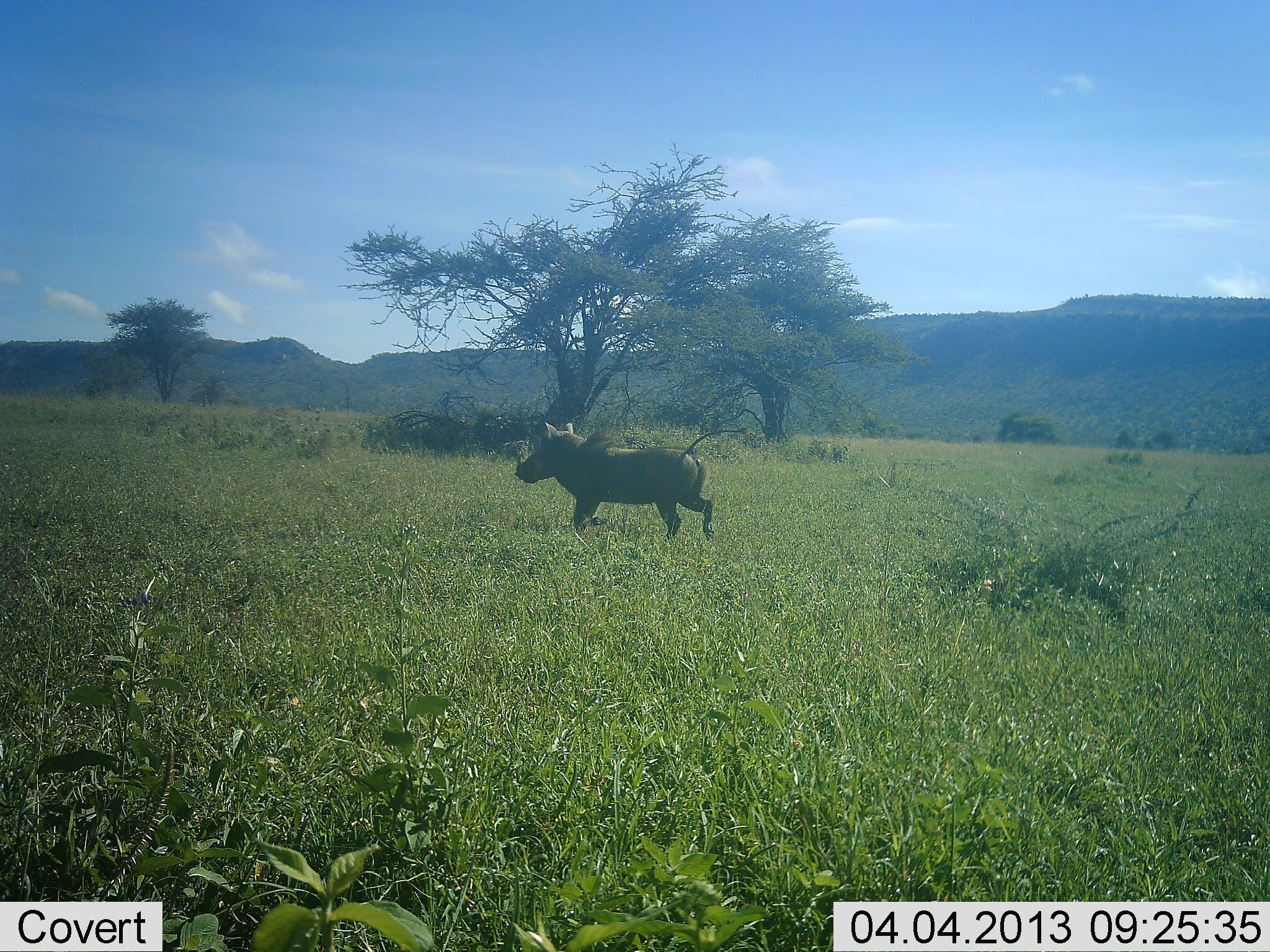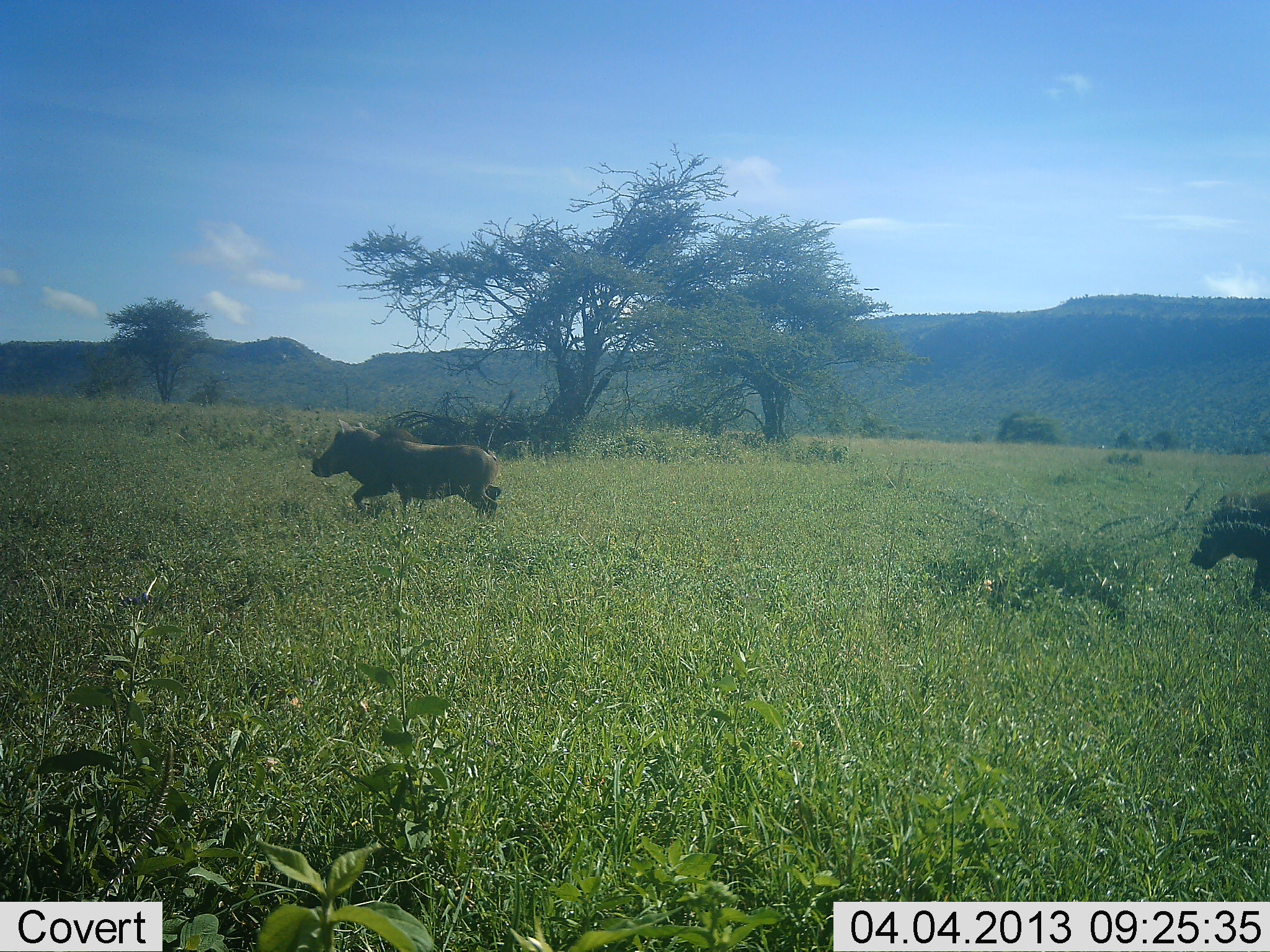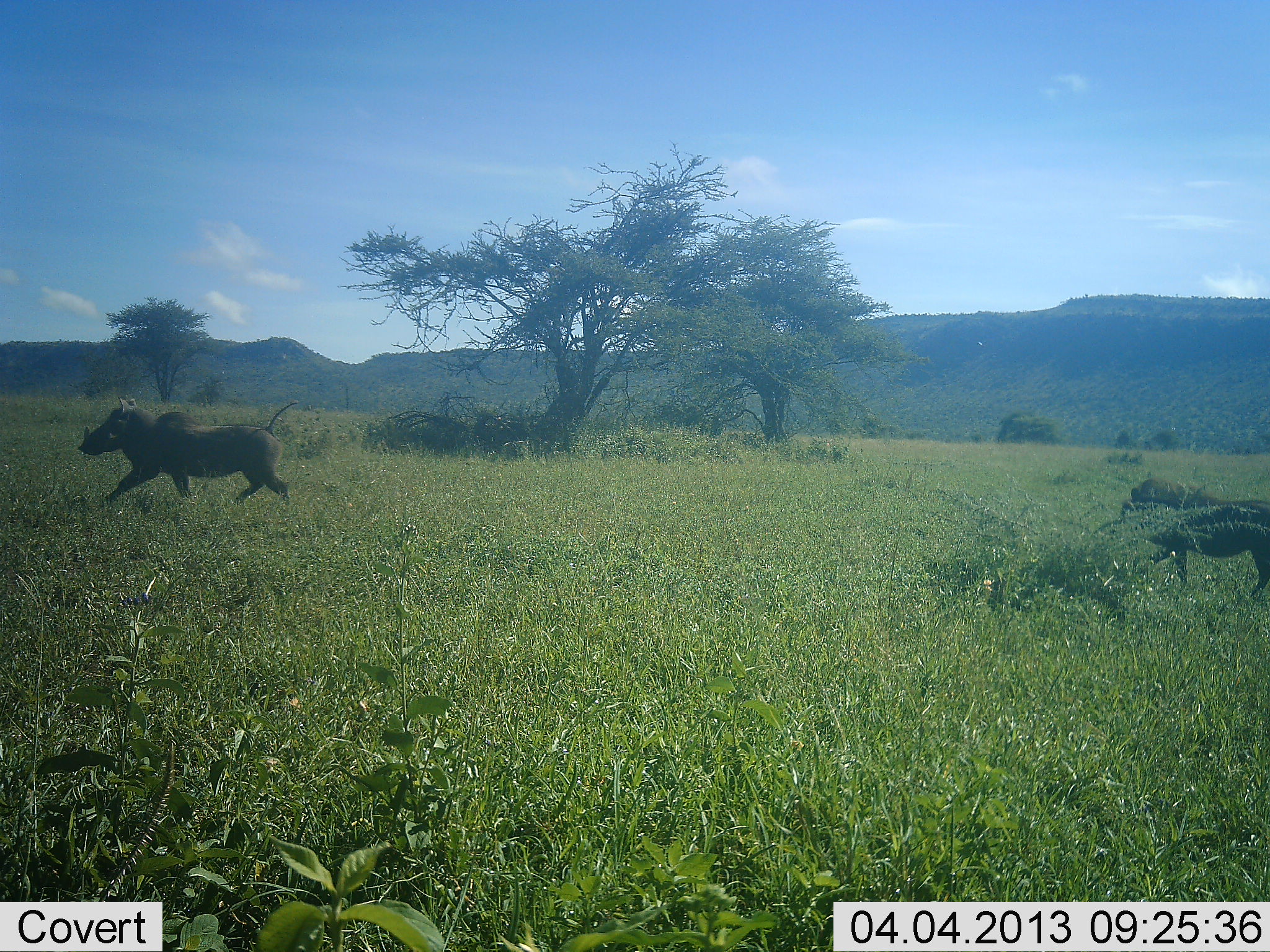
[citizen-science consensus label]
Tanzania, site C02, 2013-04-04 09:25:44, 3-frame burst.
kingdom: Animalia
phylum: Chordata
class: Mammalia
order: Artiodactyla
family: Suidae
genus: Phacochoerus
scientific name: Phacochoerus africanus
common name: warthog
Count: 2.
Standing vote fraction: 0%.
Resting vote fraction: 0%.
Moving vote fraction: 100%.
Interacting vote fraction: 3%.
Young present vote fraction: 0%.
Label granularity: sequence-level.